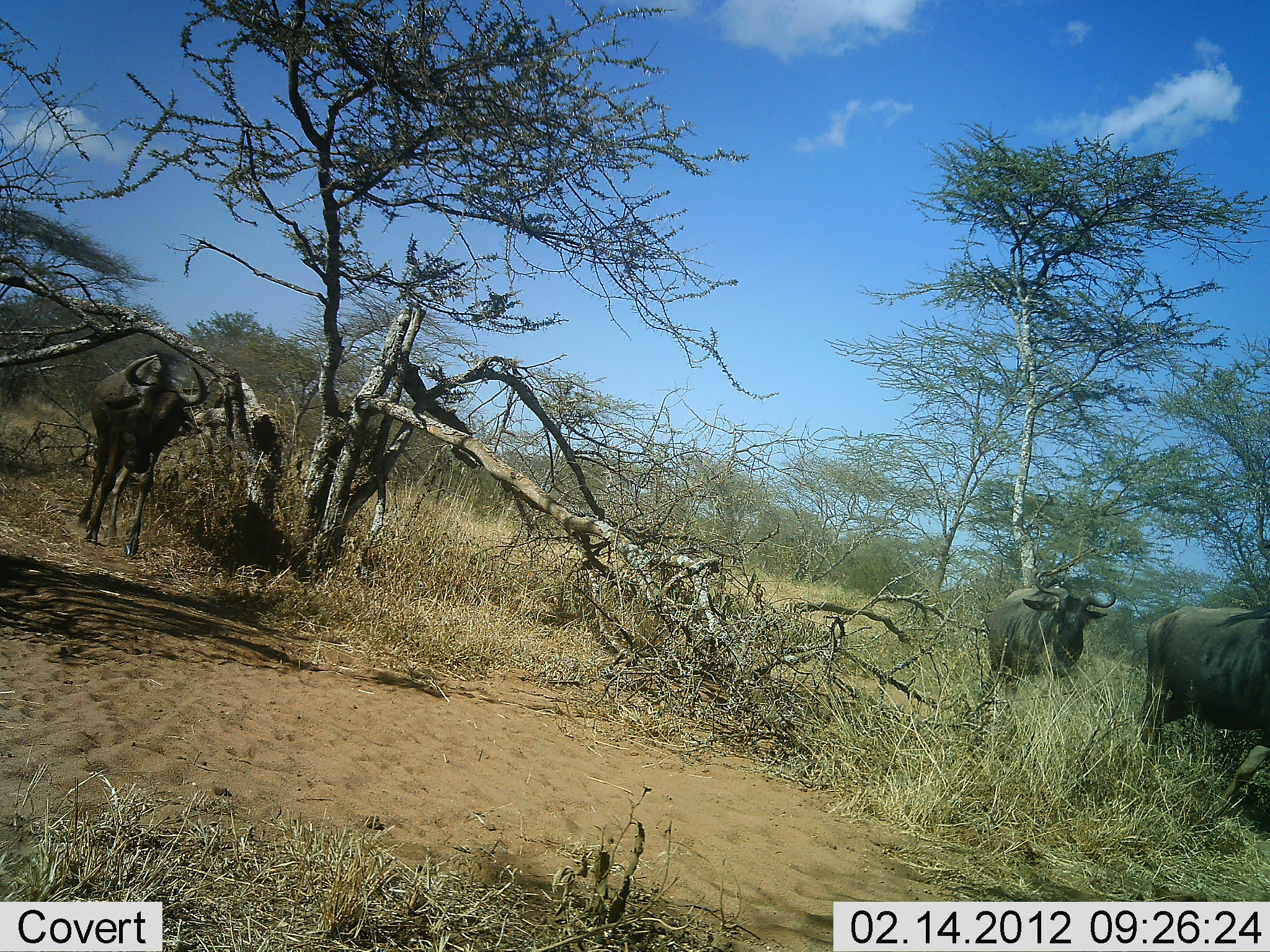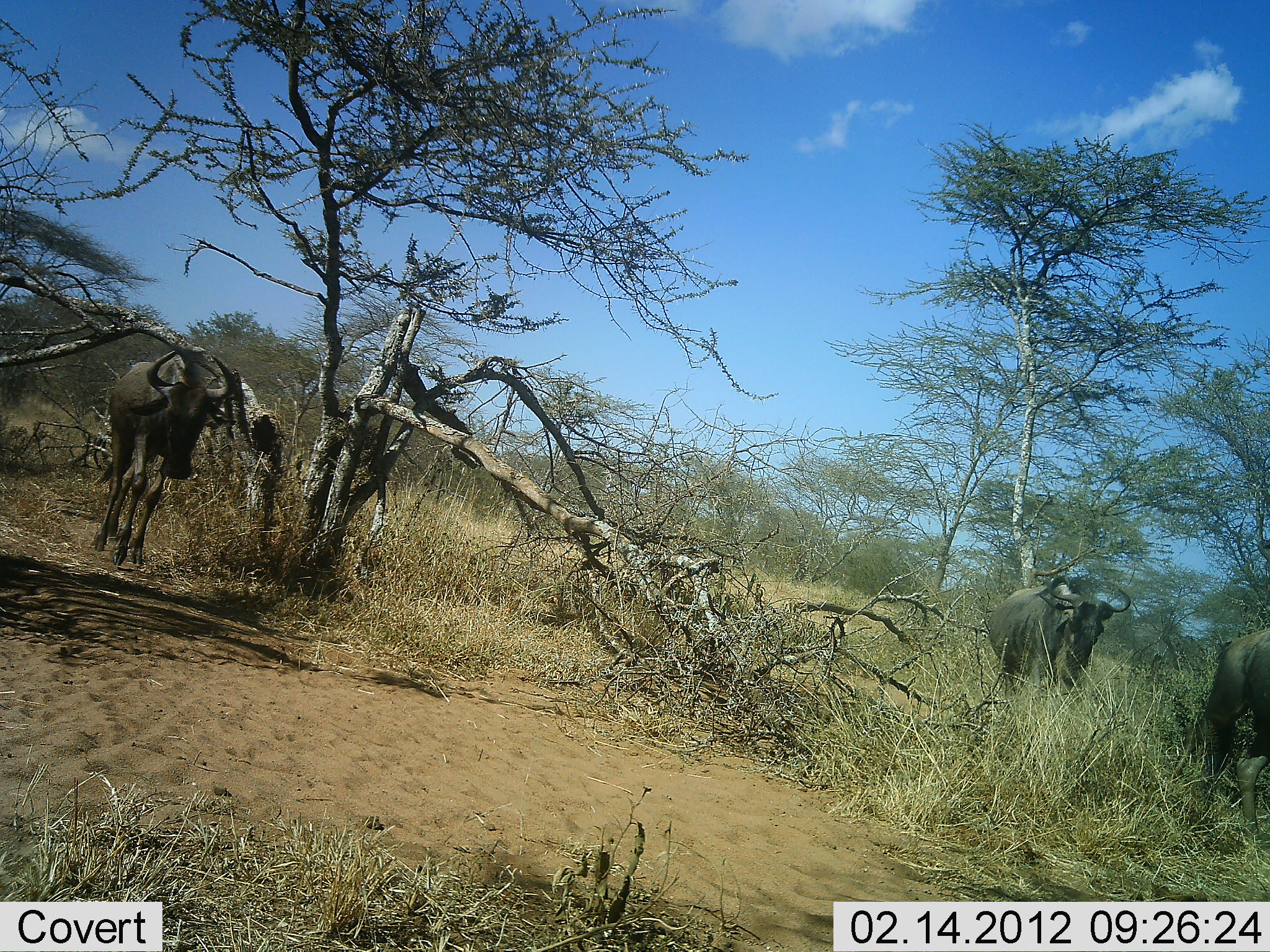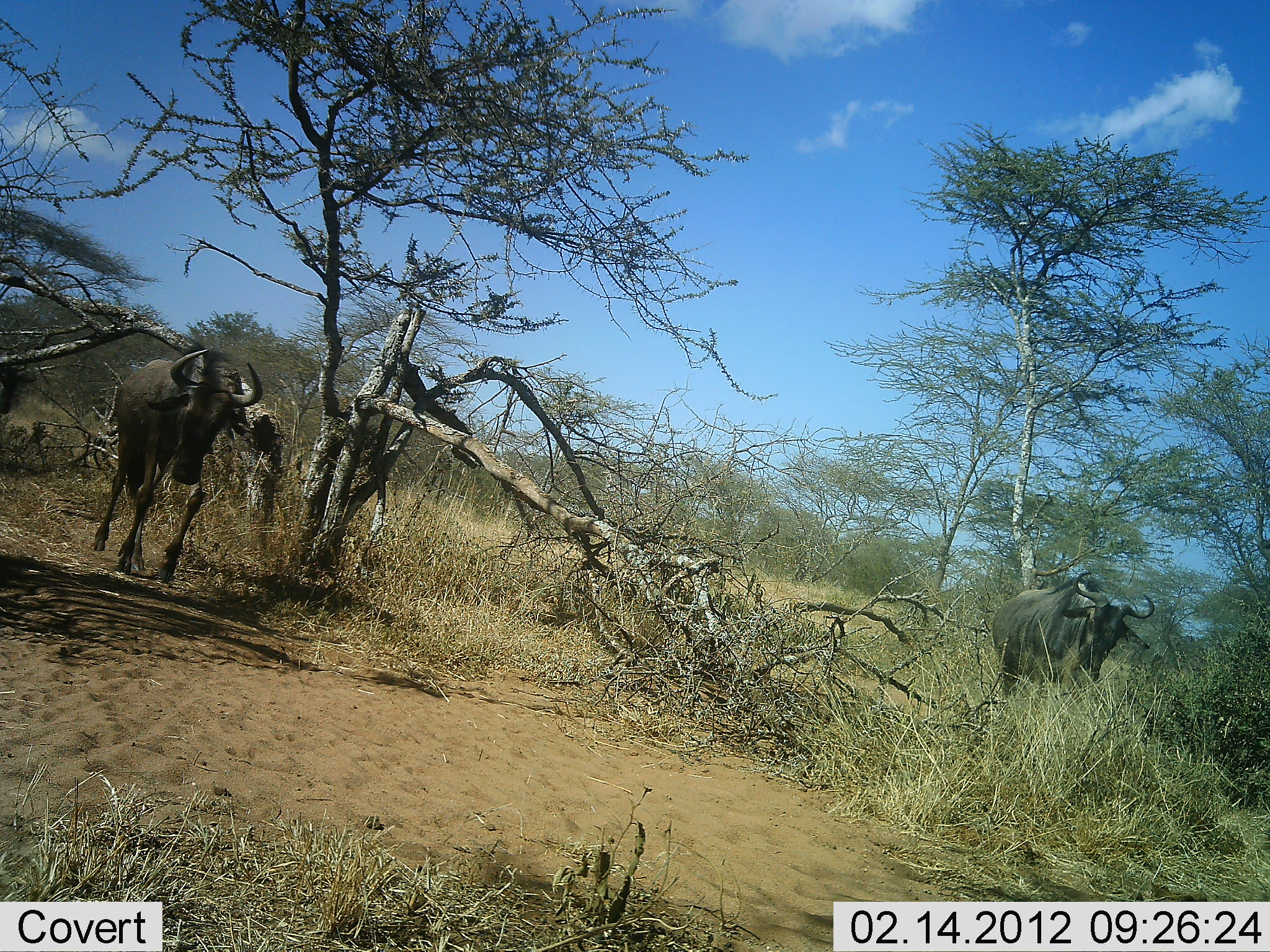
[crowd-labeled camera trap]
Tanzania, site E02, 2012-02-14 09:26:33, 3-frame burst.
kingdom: Animalia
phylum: Chordata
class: Mammalia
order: Artiodactyla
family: Bovidae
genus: Connochaetes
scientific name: Connochaetes taurinus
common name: blue wildebeest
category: wildebeest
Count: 3.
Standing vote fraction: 14%.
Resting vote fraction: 0%.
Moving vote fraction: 91%.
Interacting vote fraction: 0%.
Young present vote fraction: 0%.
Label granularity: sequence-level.